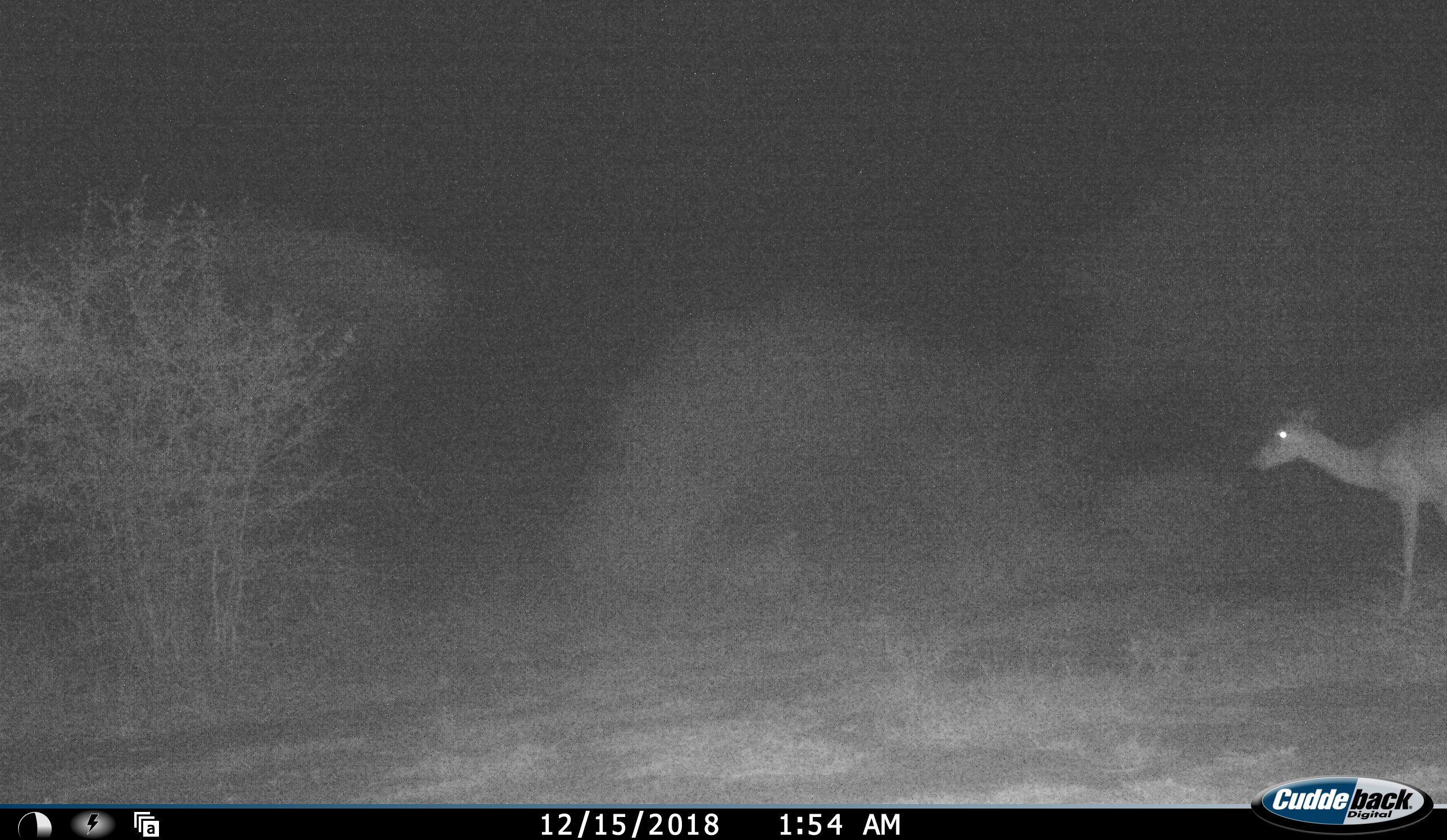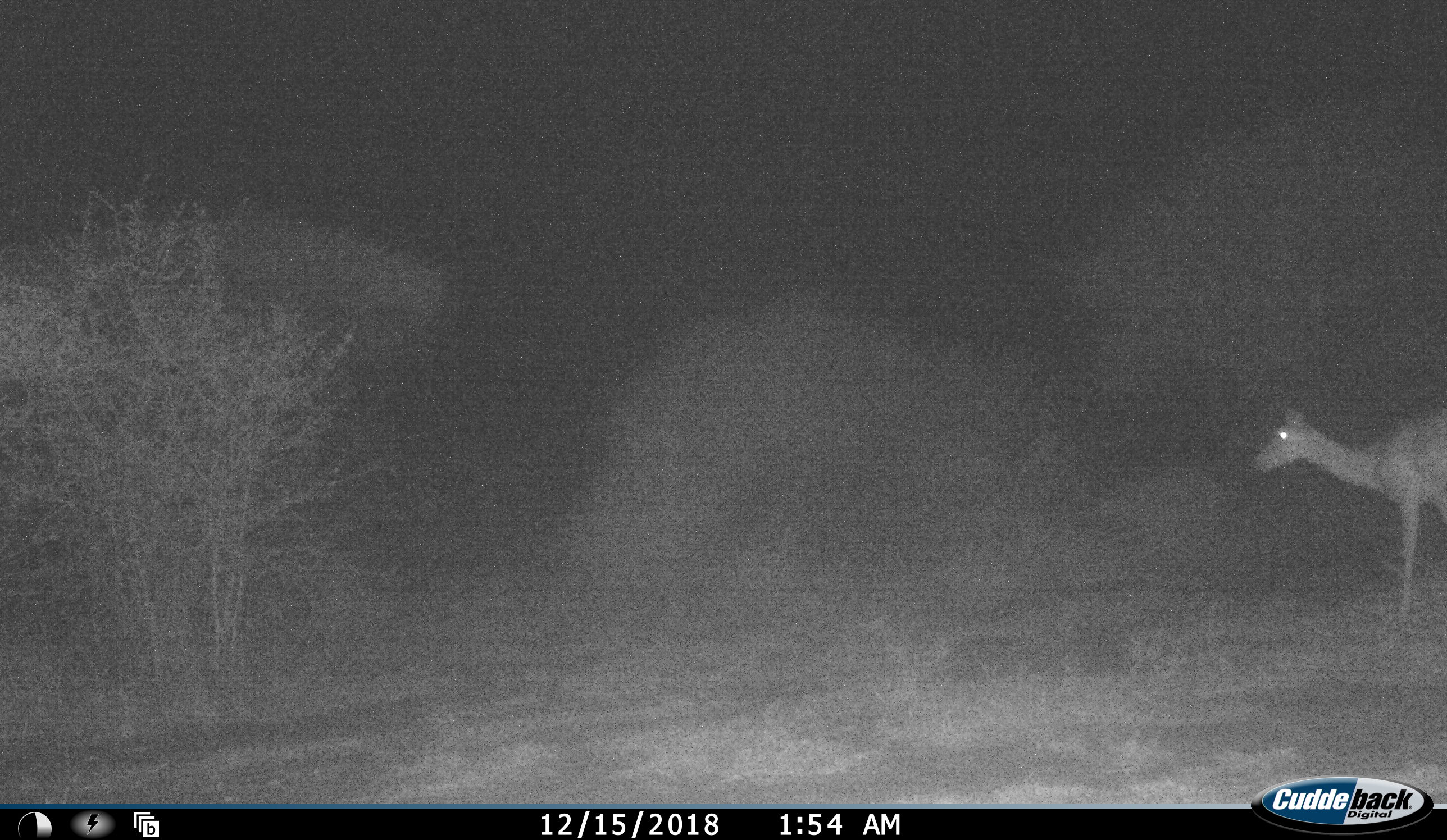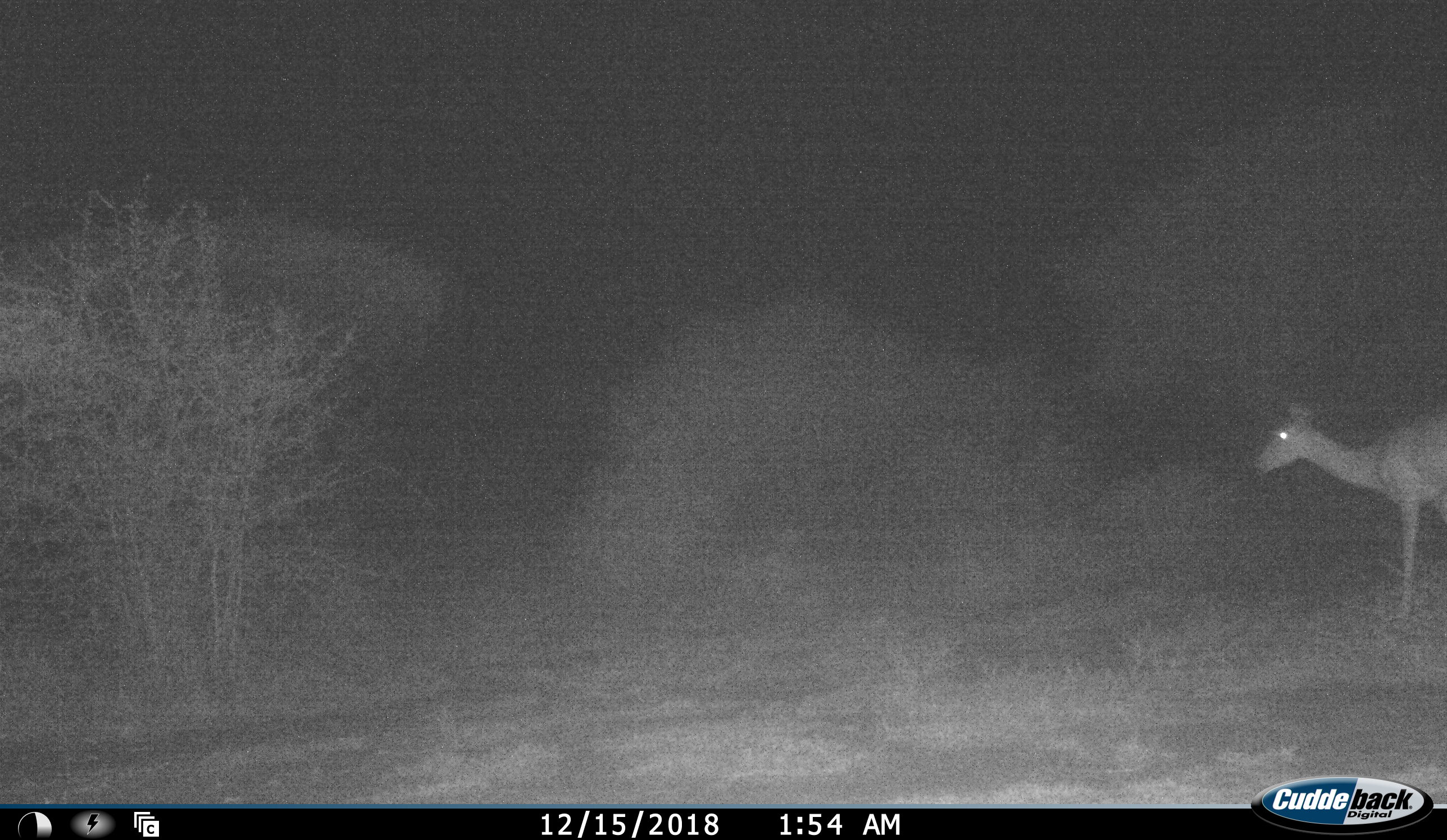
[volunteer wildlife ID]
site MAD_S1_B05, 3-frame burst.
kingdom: Animalia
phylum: Chordata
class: Mammalia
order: Artiodactyla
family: Bovidae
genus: Aepyceros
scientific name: Aepyceros melampus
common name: impala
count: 1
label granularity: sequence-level